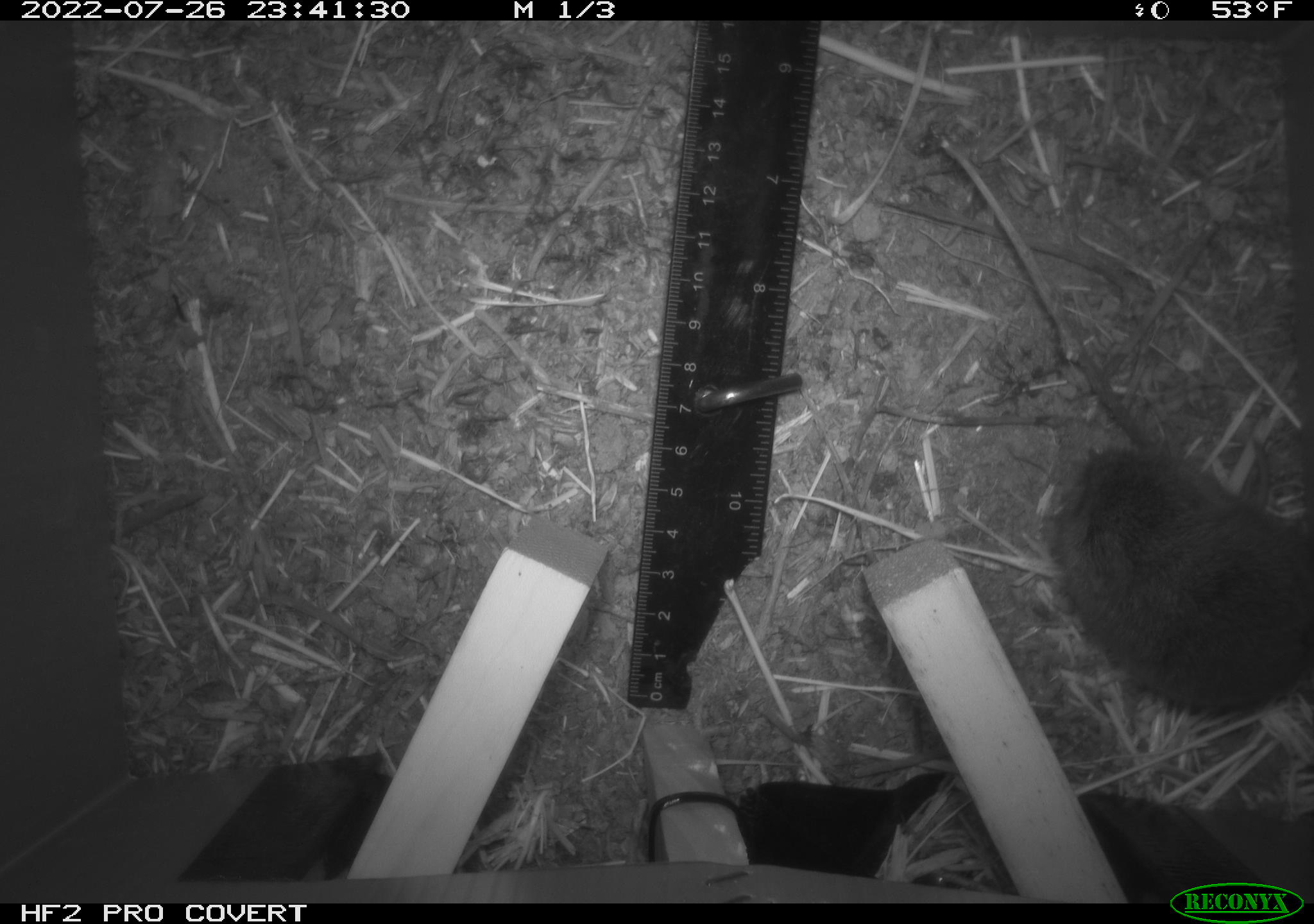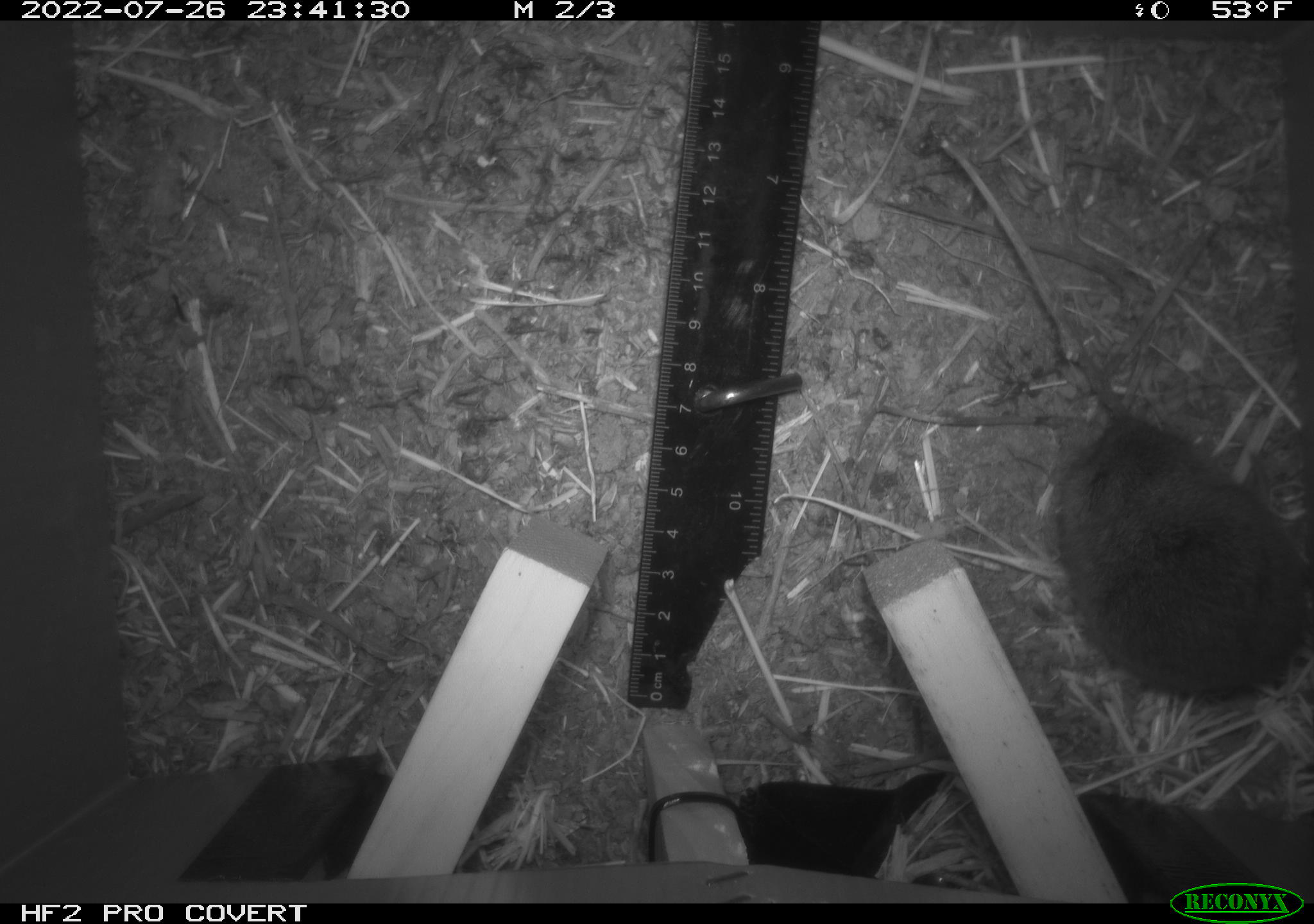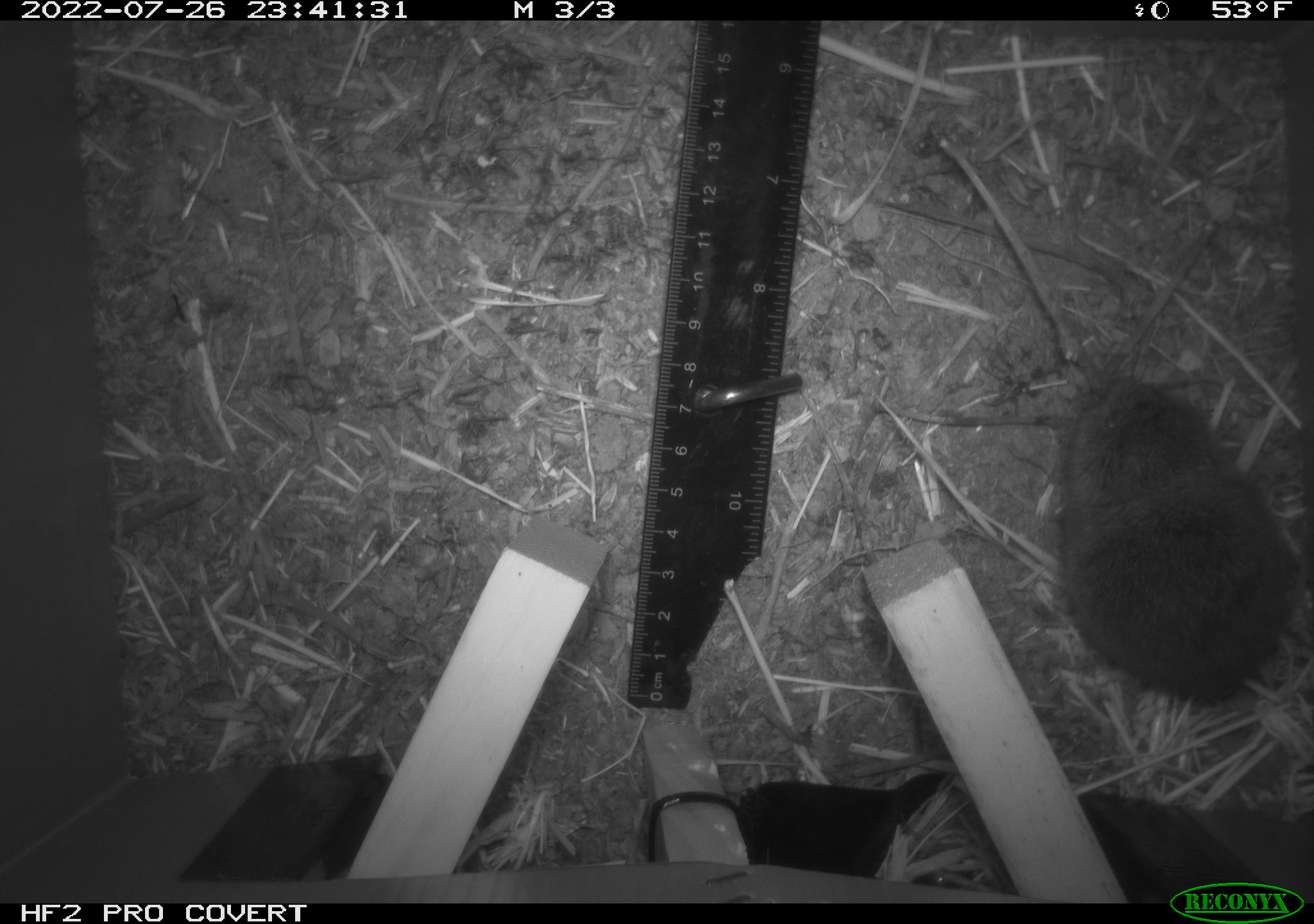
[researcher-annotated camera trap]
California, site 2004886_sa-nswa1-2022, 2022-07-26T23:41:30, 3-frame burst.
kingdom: Animalia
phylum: Chordata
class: Mammalia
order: Rodentia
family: Cricetidae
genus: Microtus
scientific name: Microtus californicus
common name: california vole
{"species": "california vole (Microtus californicus)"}